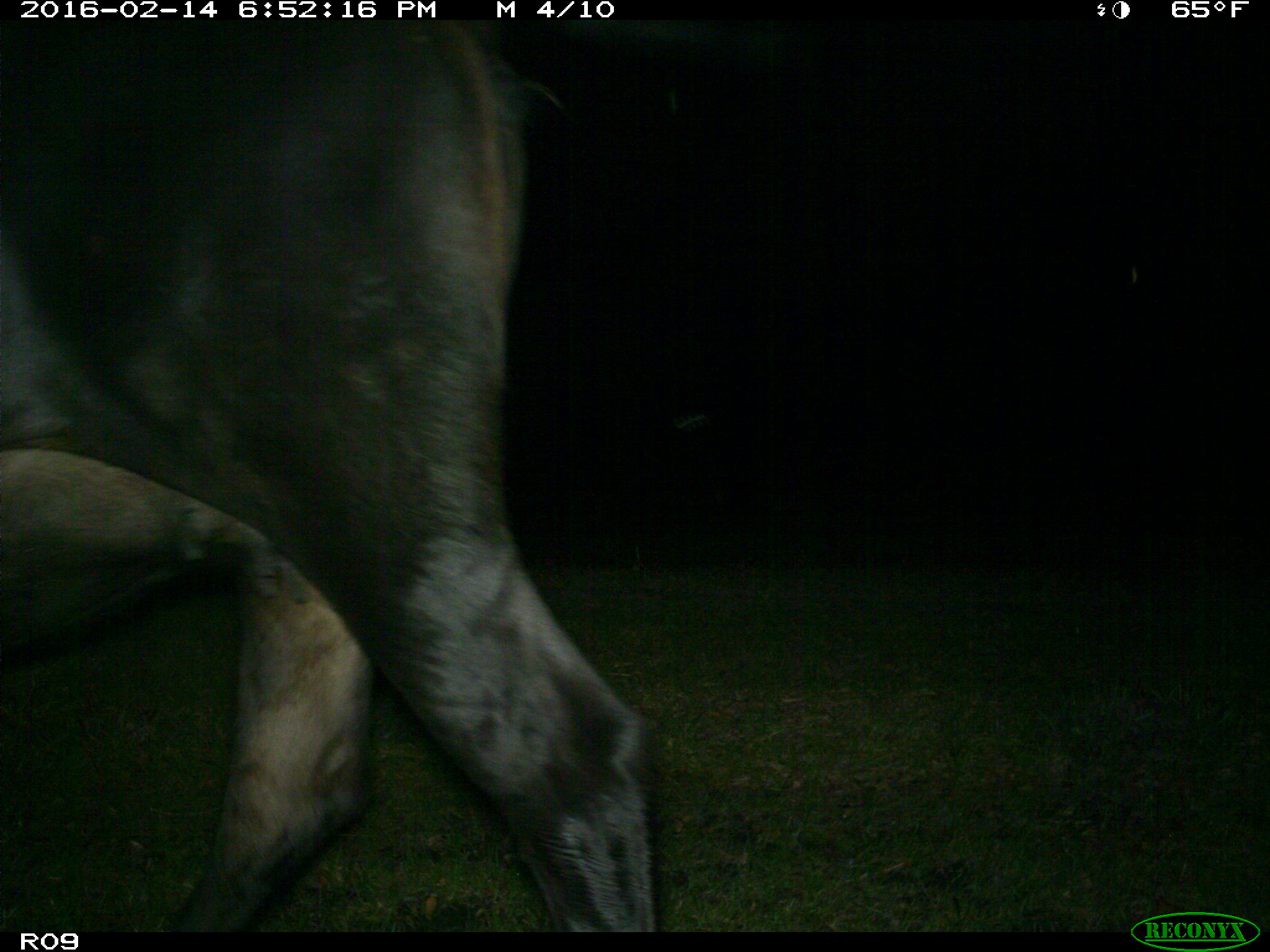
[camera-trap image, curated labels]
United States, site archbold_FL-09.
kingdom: Animalia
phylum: Chordata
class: Mammalia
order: Artiodactyla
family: Bovidae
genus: Bos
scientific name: Bos taurus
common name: domestic cow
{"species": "Bos taurus (domestic cow)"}